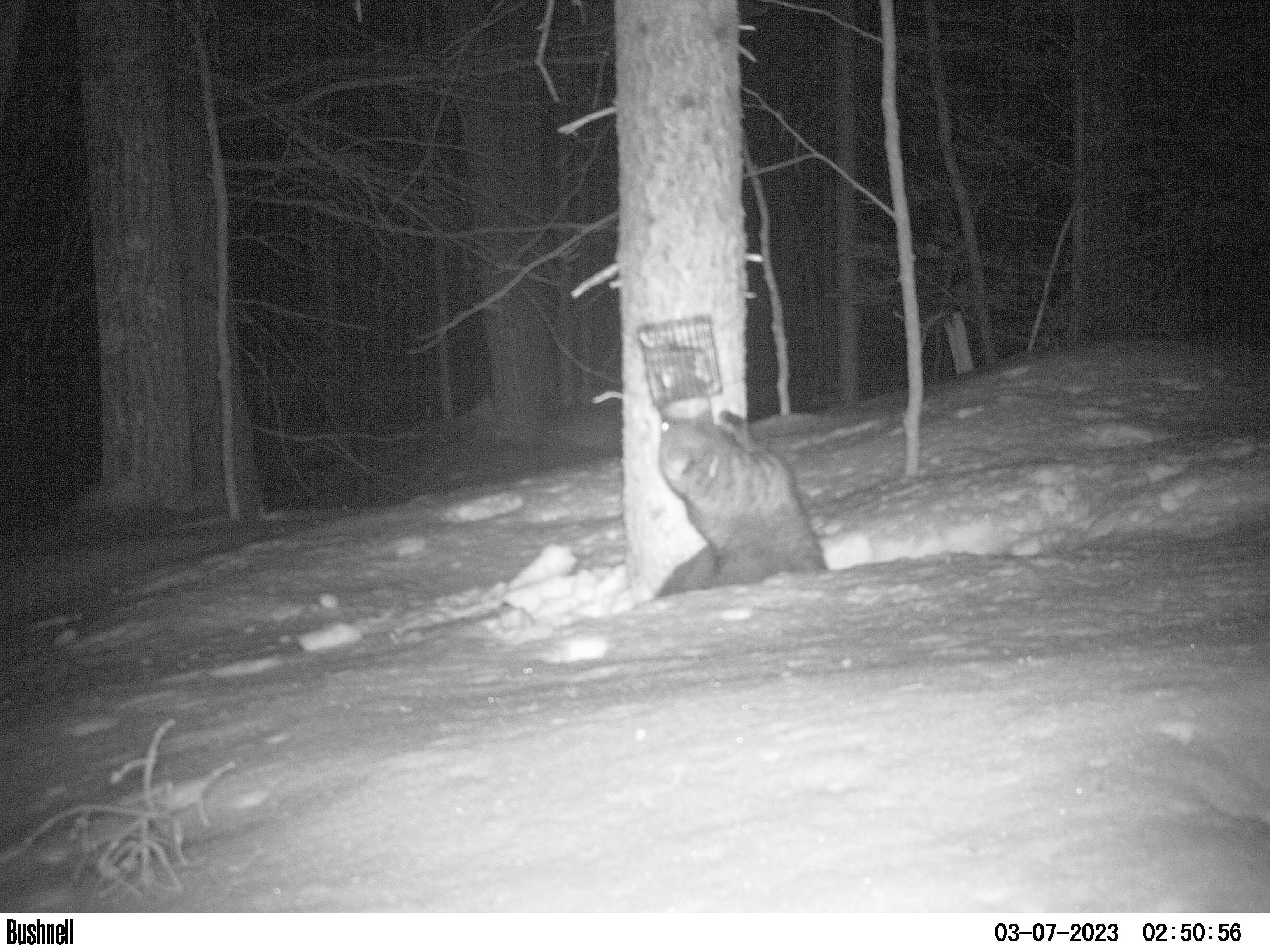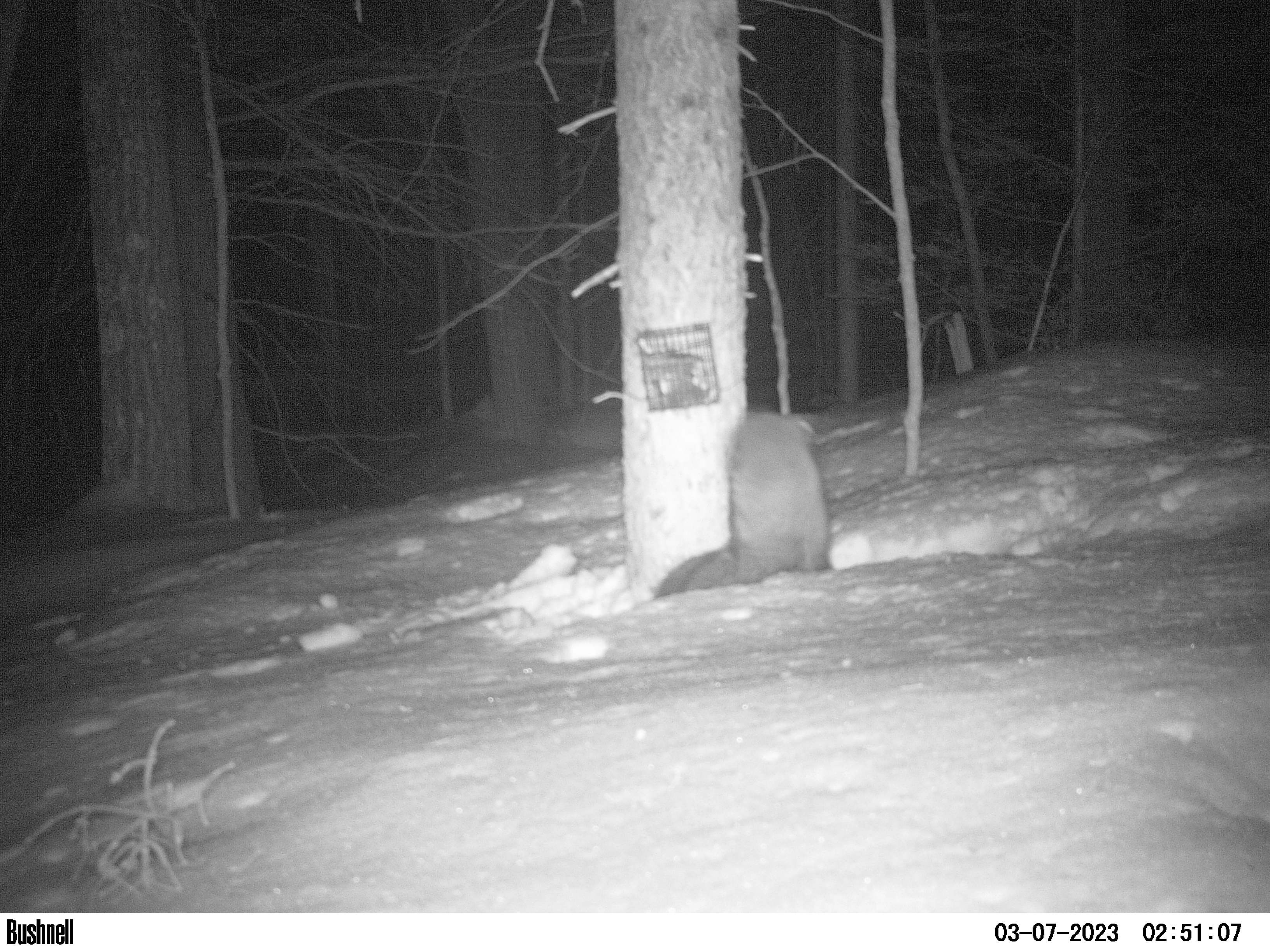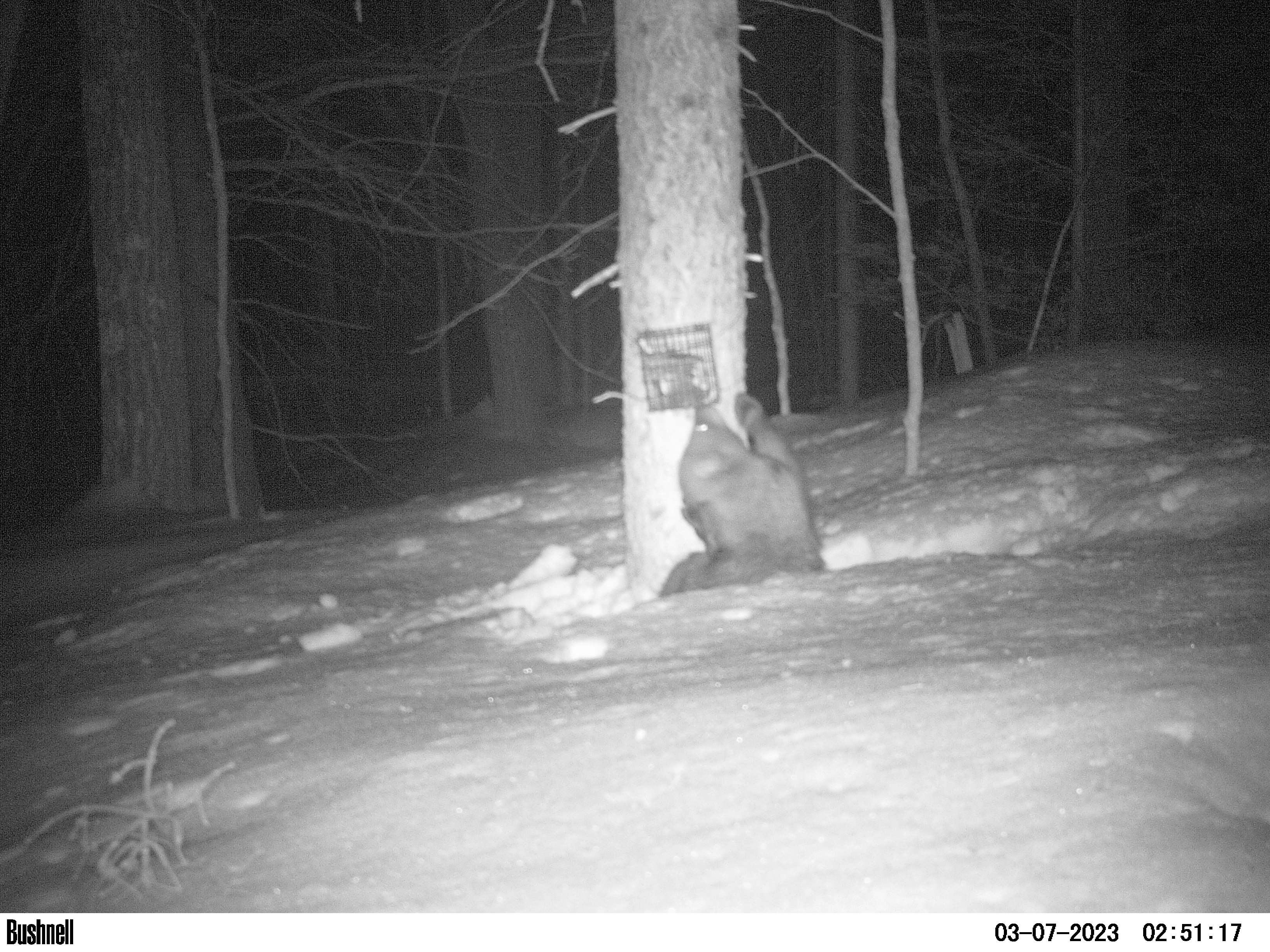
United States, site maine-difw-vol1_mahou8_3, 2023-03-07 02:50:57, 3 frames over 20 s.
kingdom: Animalia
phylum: Chordata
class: Mammalia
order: Carnivora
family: Mustelidae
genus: Pekania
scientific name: Pekania pennanti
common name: fisher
Fisher (Pekania pennanti).